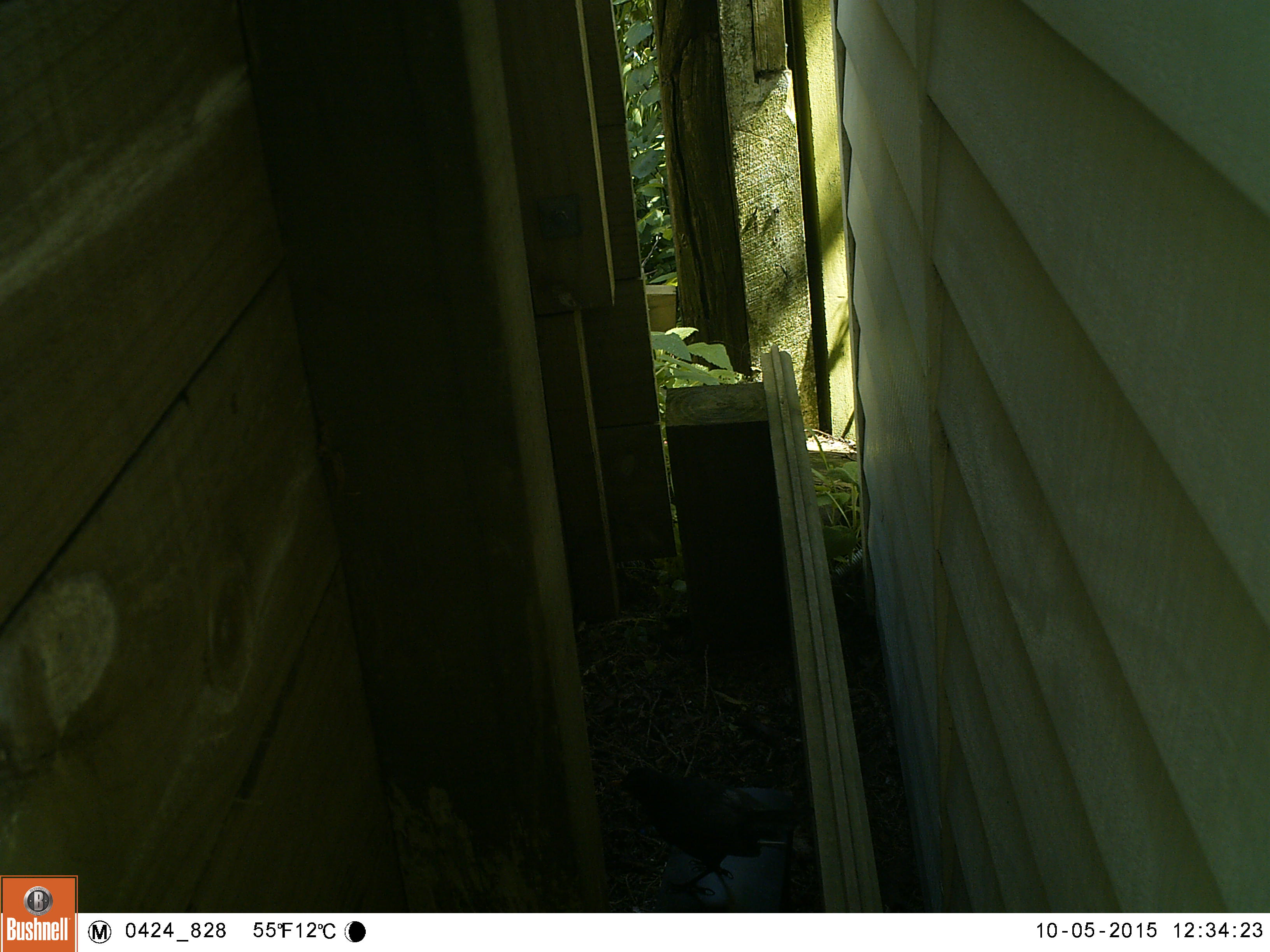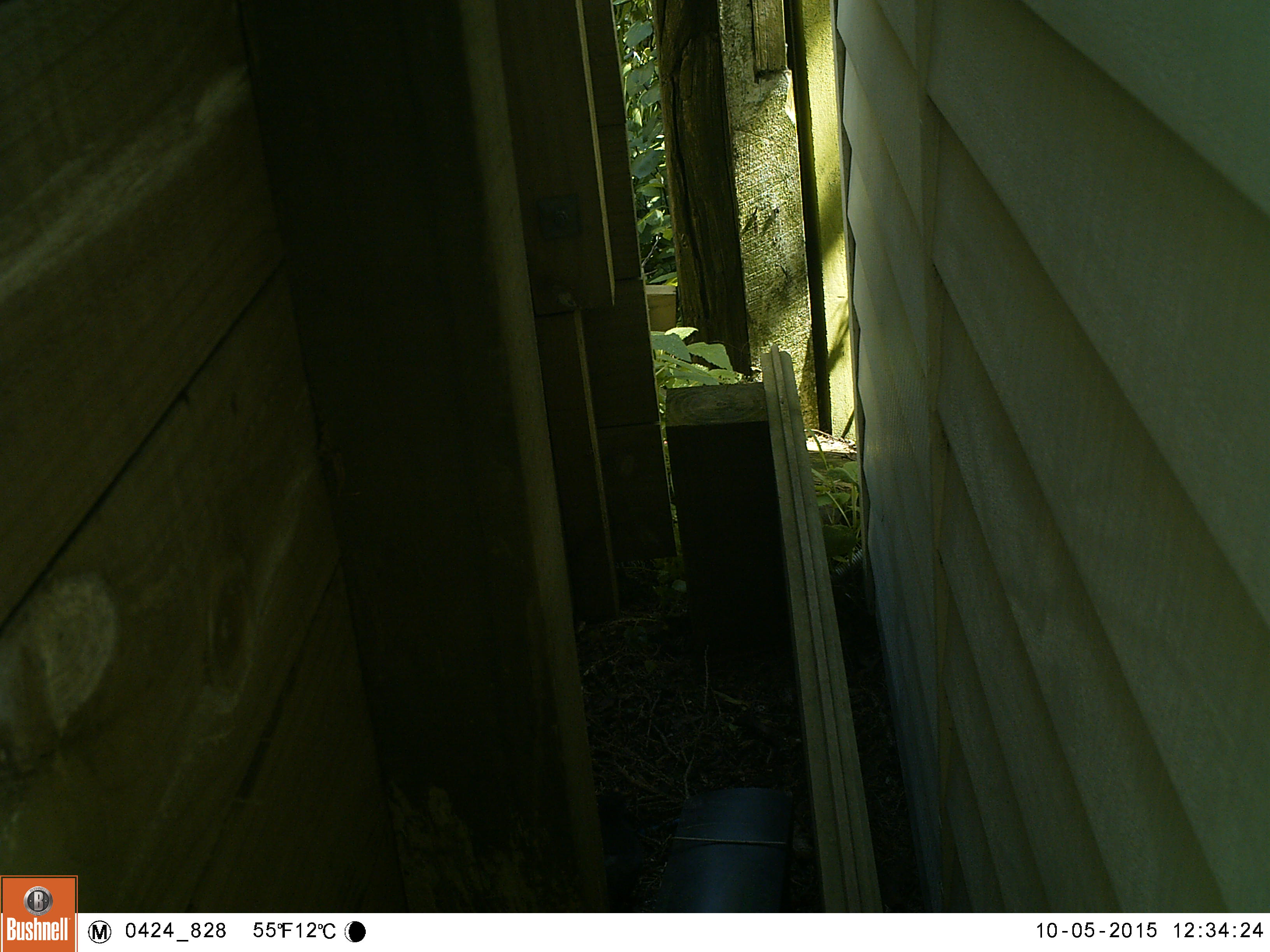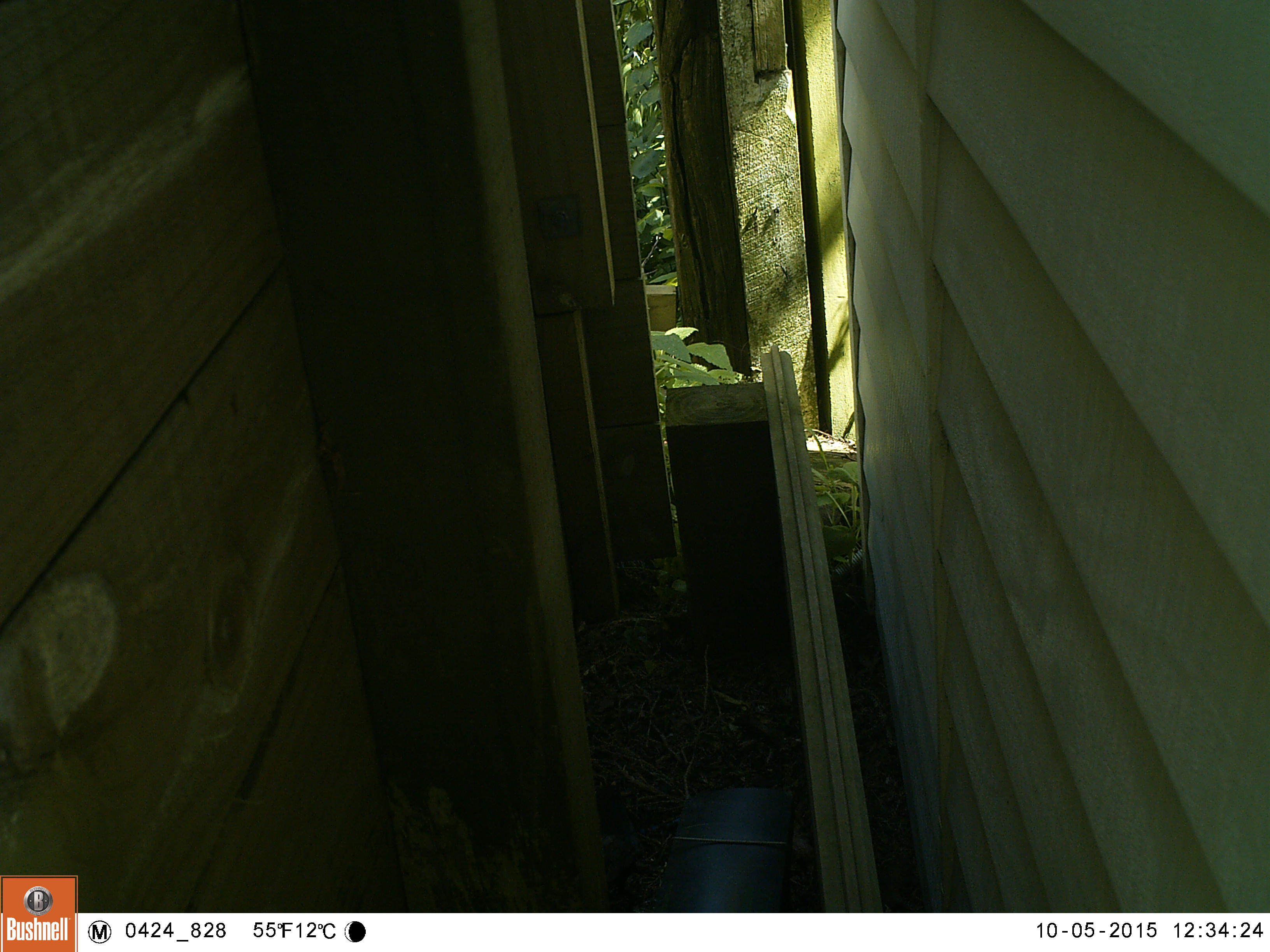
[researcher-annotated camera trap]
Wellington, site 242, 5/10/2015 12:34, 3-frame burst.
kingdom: Animalia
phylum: Chordata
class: Aves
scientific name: Aves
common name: bird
Bird (Aves).